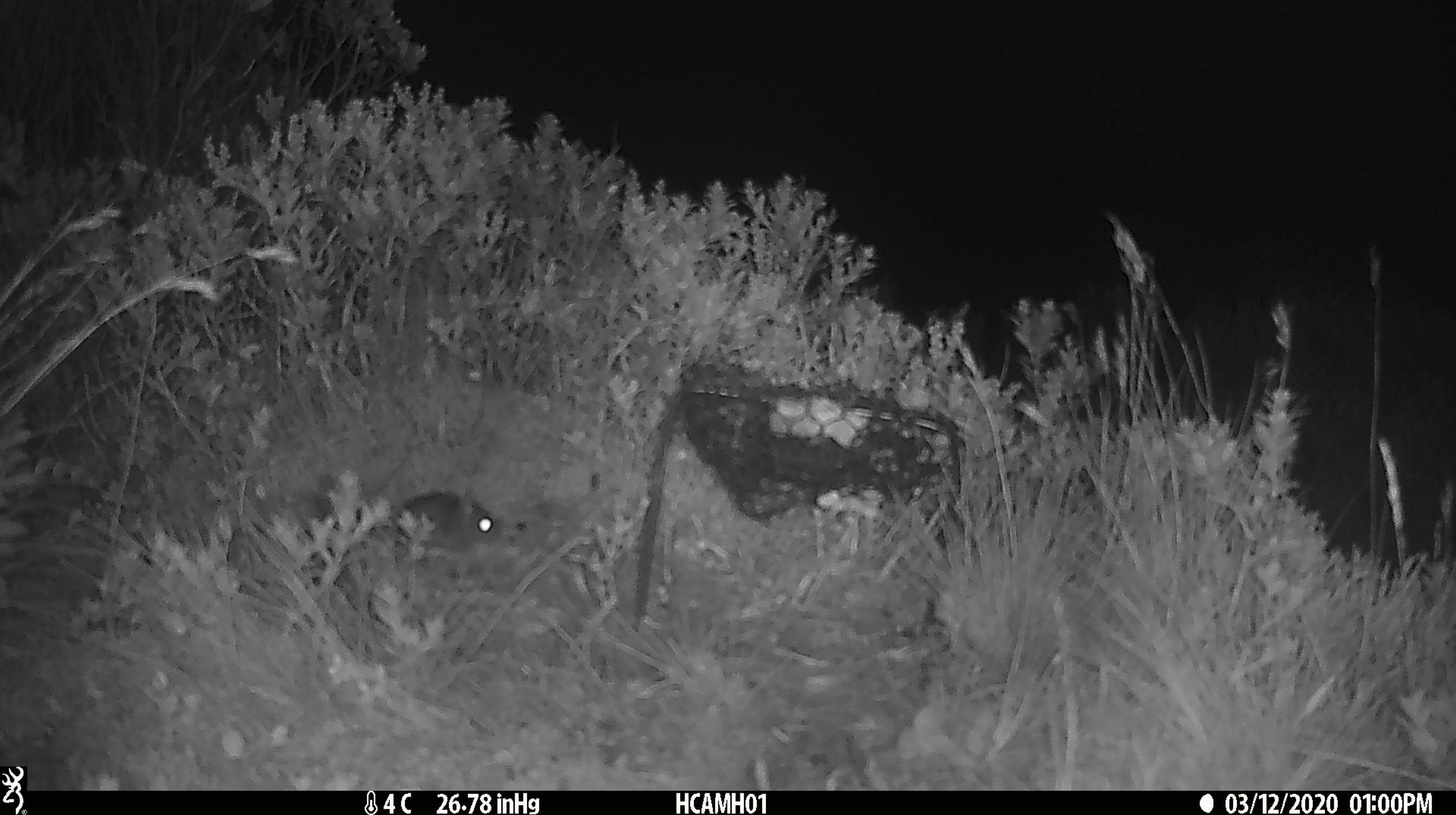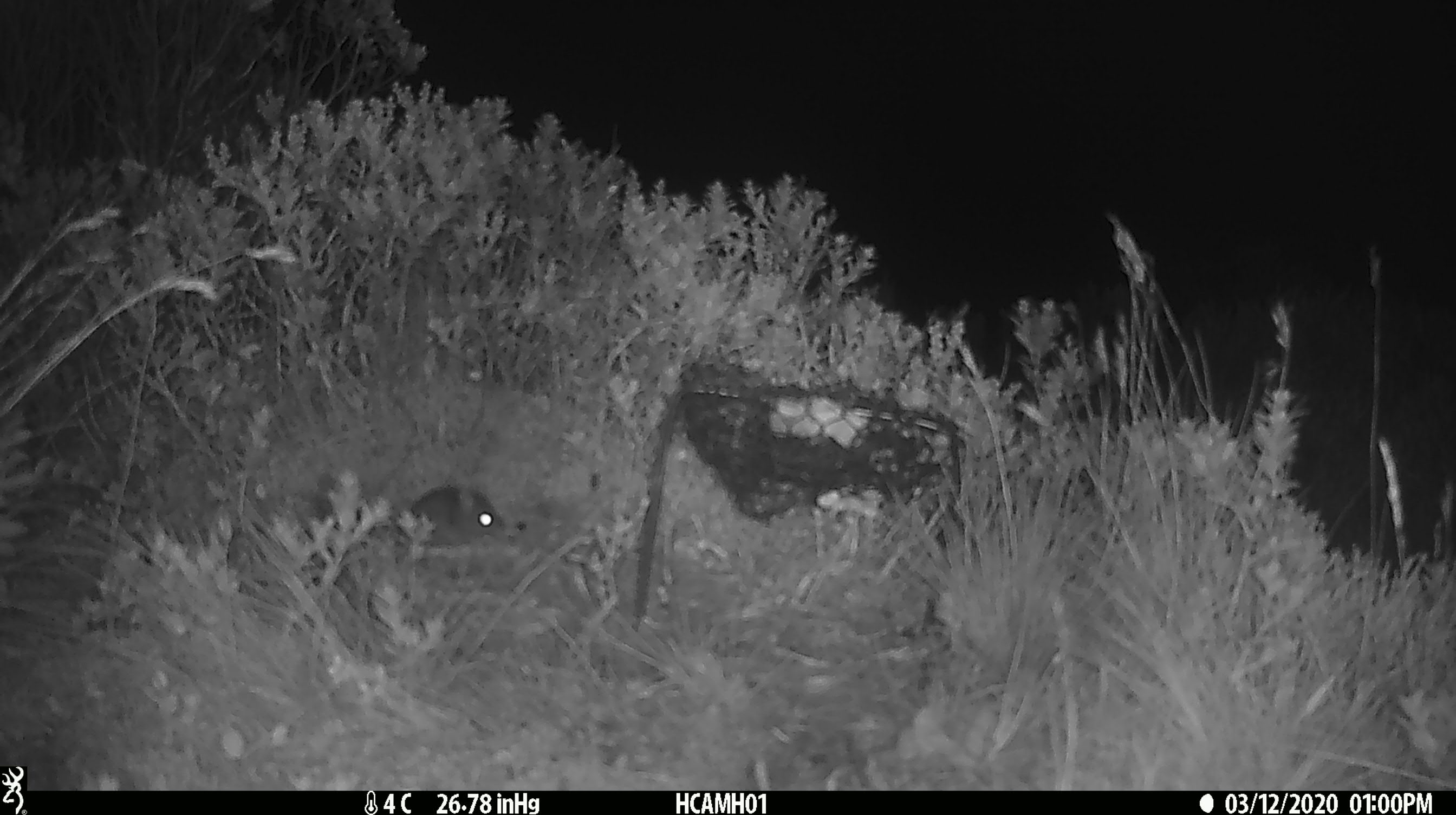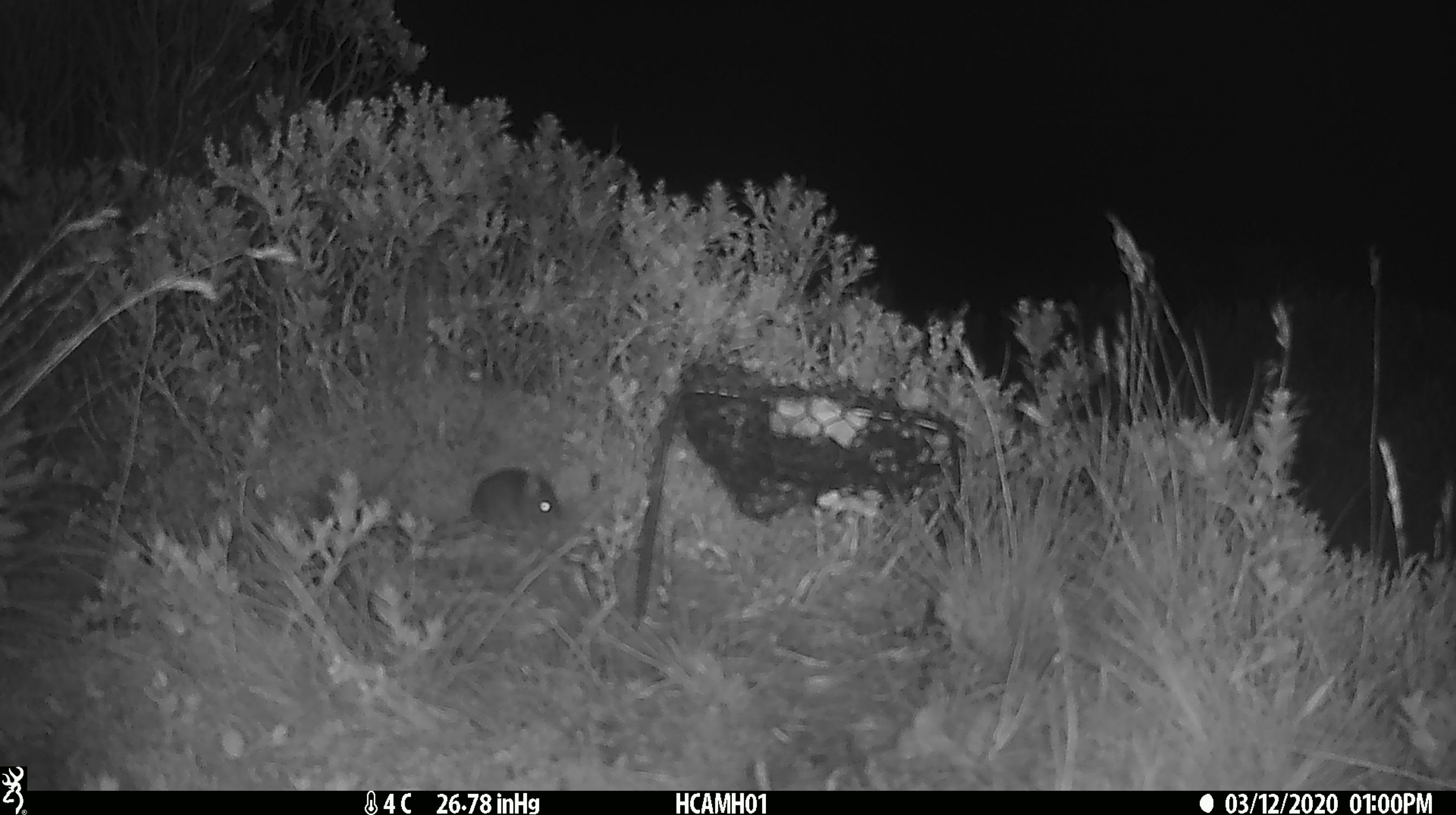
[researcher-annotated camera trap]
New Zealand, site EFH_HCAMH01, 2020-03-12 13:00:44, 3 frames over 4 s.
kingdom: Animalia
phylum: Chordata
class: Mammalia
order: Rodentia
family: Muridae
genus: Mus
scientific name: Mus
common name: mouse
Mouse (Mus).